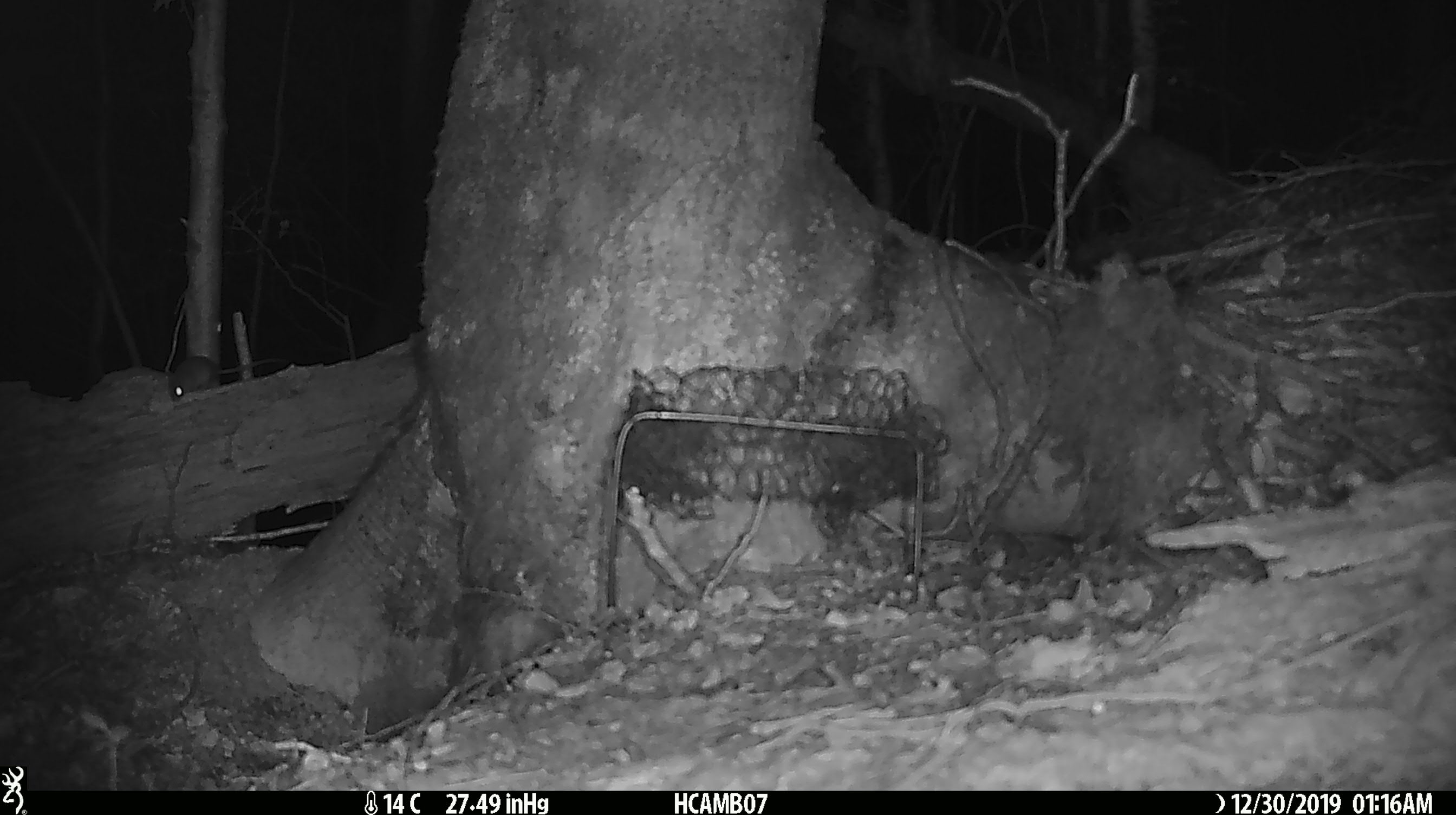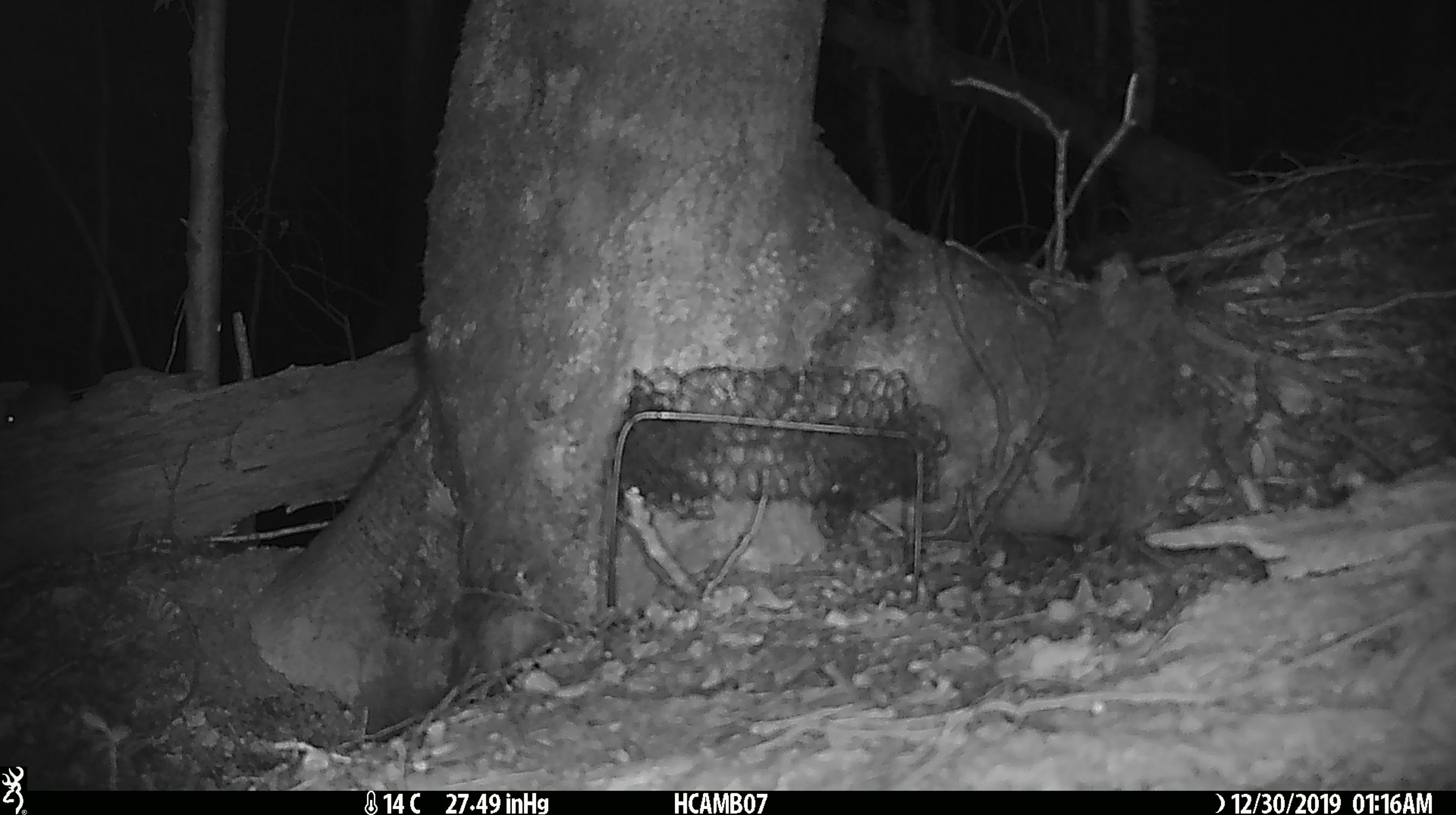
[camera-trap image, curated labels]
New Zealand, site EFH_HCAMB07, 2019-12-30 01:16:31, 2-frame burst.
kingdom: Animalia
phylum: Chordata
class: Mammalia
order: Rodentia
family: Muridae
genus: Mus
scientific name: Mus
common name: mouse